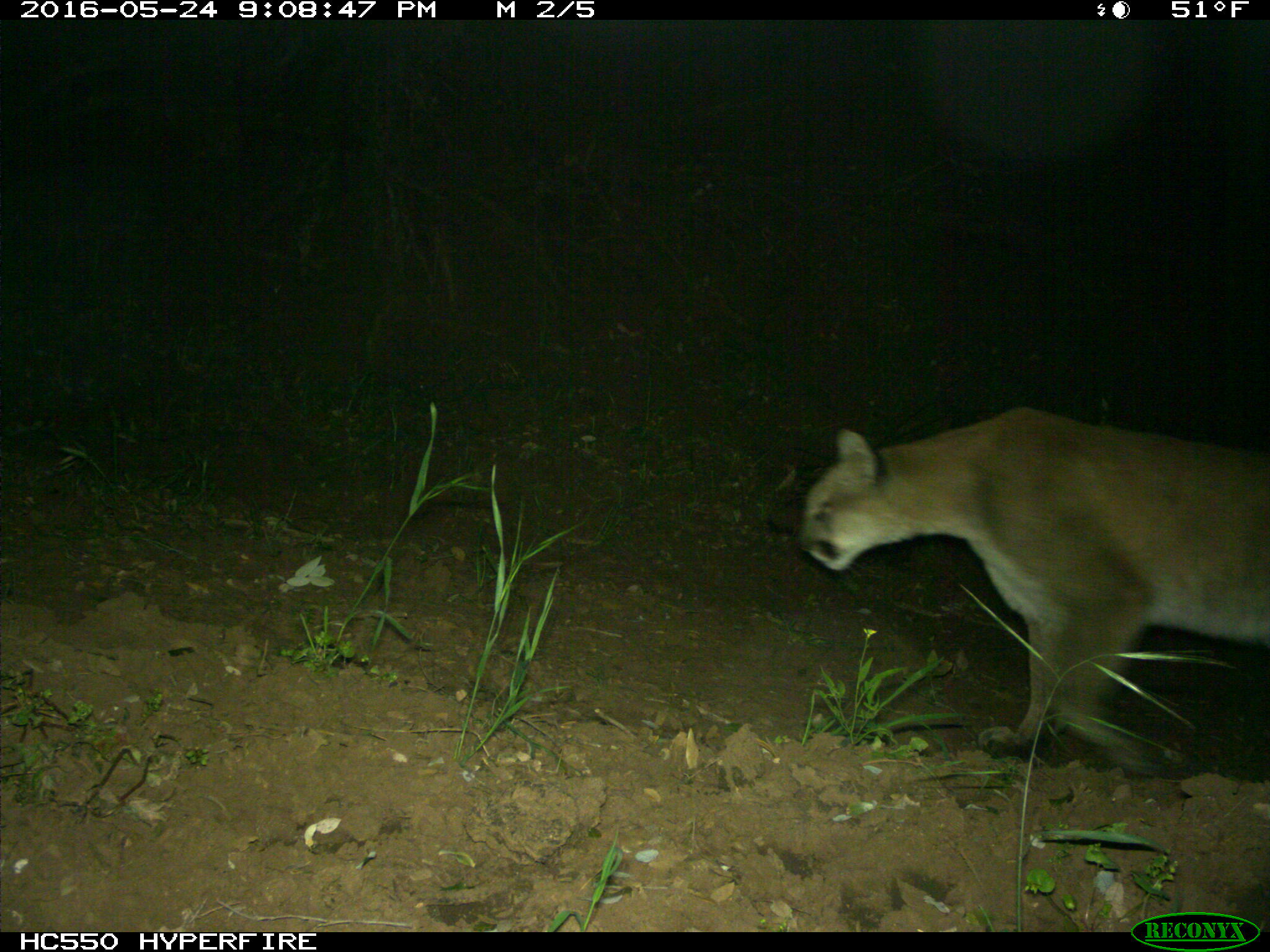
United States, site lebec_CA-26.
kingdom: Animalia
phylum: Chordata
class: Mammalia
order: Carnivora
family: Felidae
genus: Puma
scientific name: Puma concolor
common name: mountain lion